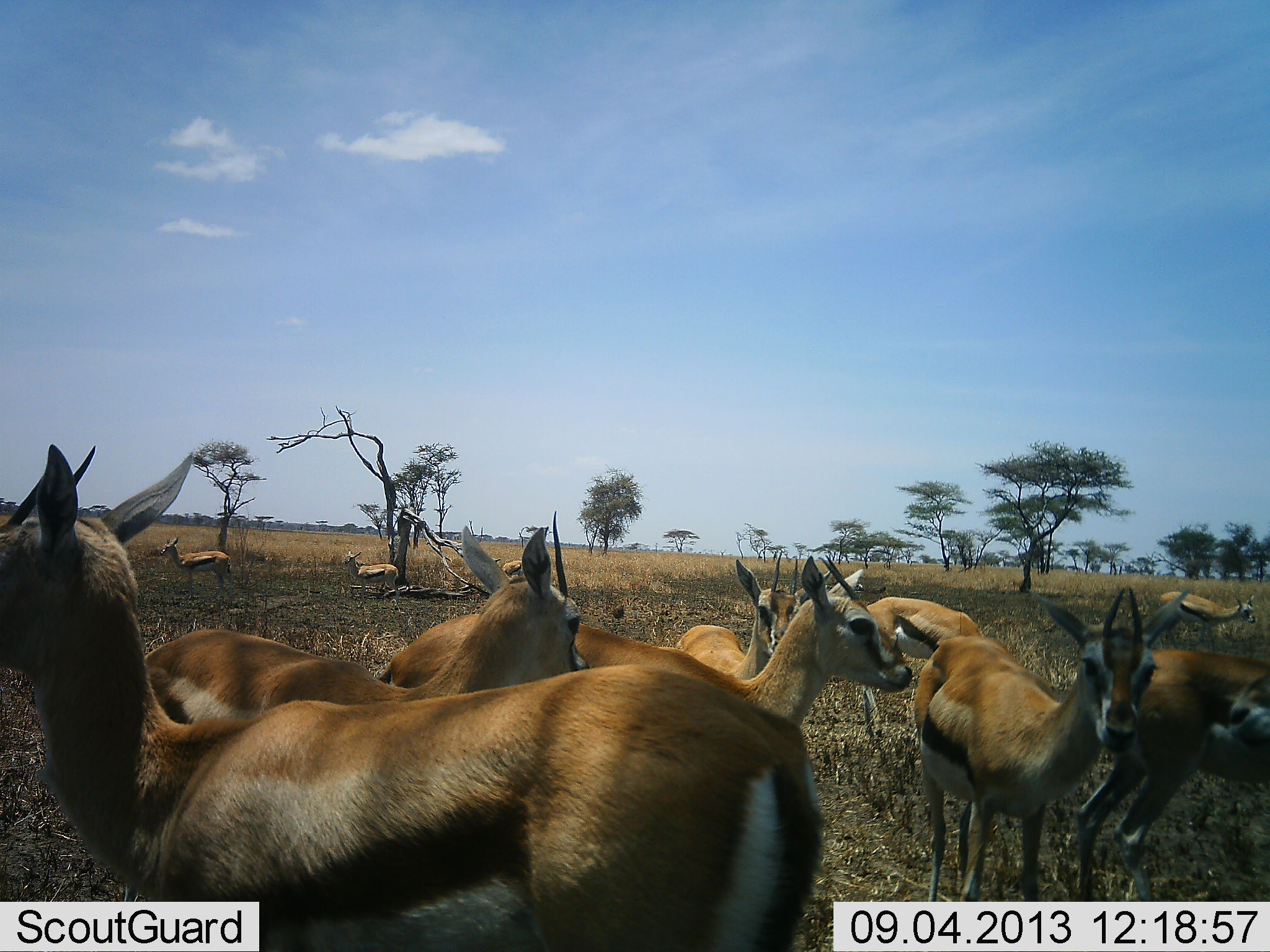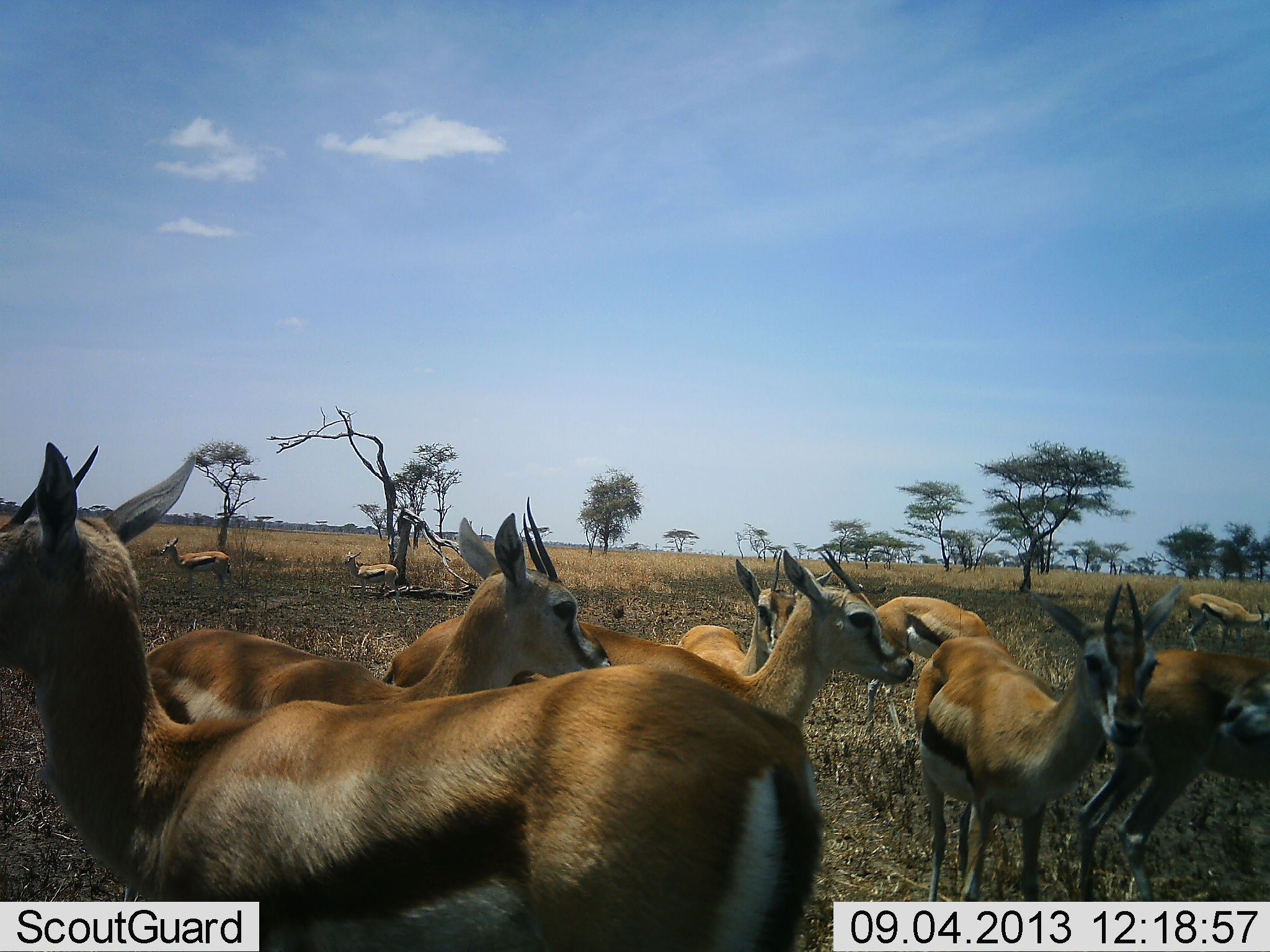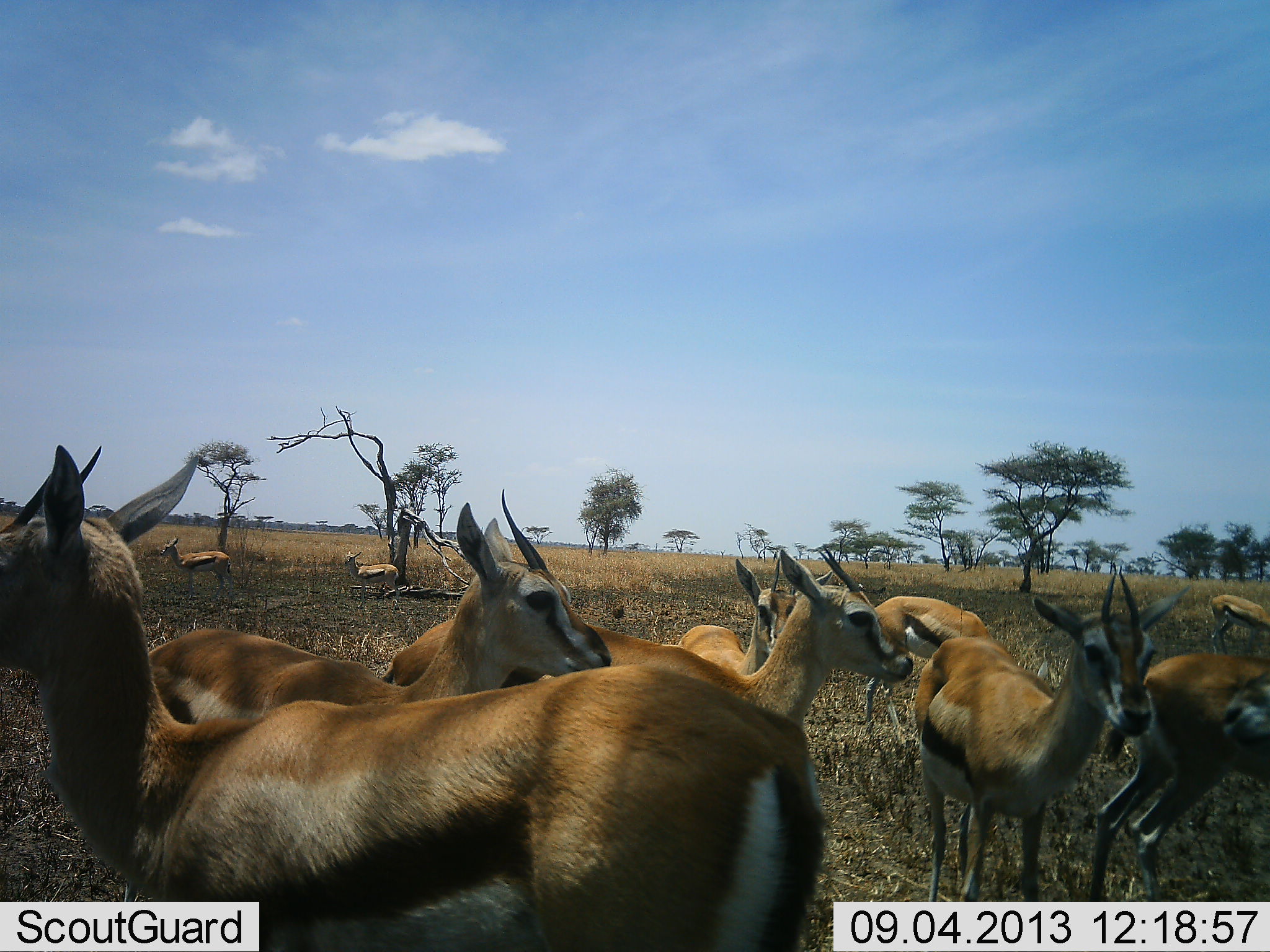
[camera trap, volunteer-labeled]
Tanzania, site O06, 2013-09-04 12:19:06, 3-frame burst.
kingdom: Animalia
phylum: Chordata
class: Mammalia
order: Artiodactyla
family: Bovidae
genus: Eudorcas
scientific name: Eudorcas thomsonii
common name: thomson's gazelle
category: gazellethomsons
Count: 10.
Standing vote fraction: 96%.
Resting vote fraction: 11%.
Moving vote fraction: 14%.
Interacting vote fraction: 14%.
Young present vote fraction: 7%.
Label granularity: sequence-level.